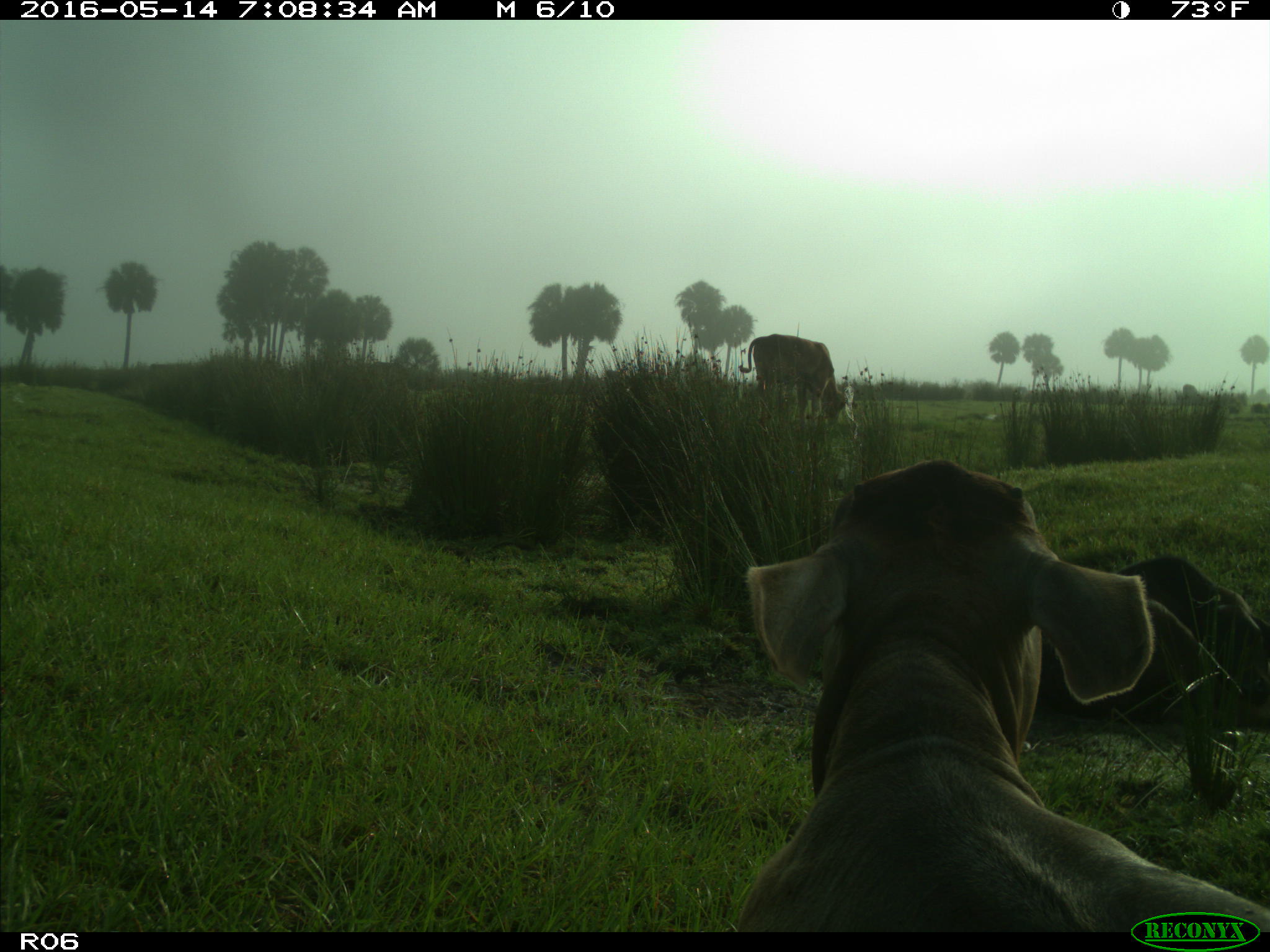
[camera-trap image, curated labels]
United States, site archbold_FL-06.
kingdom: Animalia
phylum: Chordata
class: Mammalia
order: Artiodactyla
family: Bovidae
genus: Bos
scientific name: Bos taurus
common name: domestic cow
Bos taurus (domestic cow).